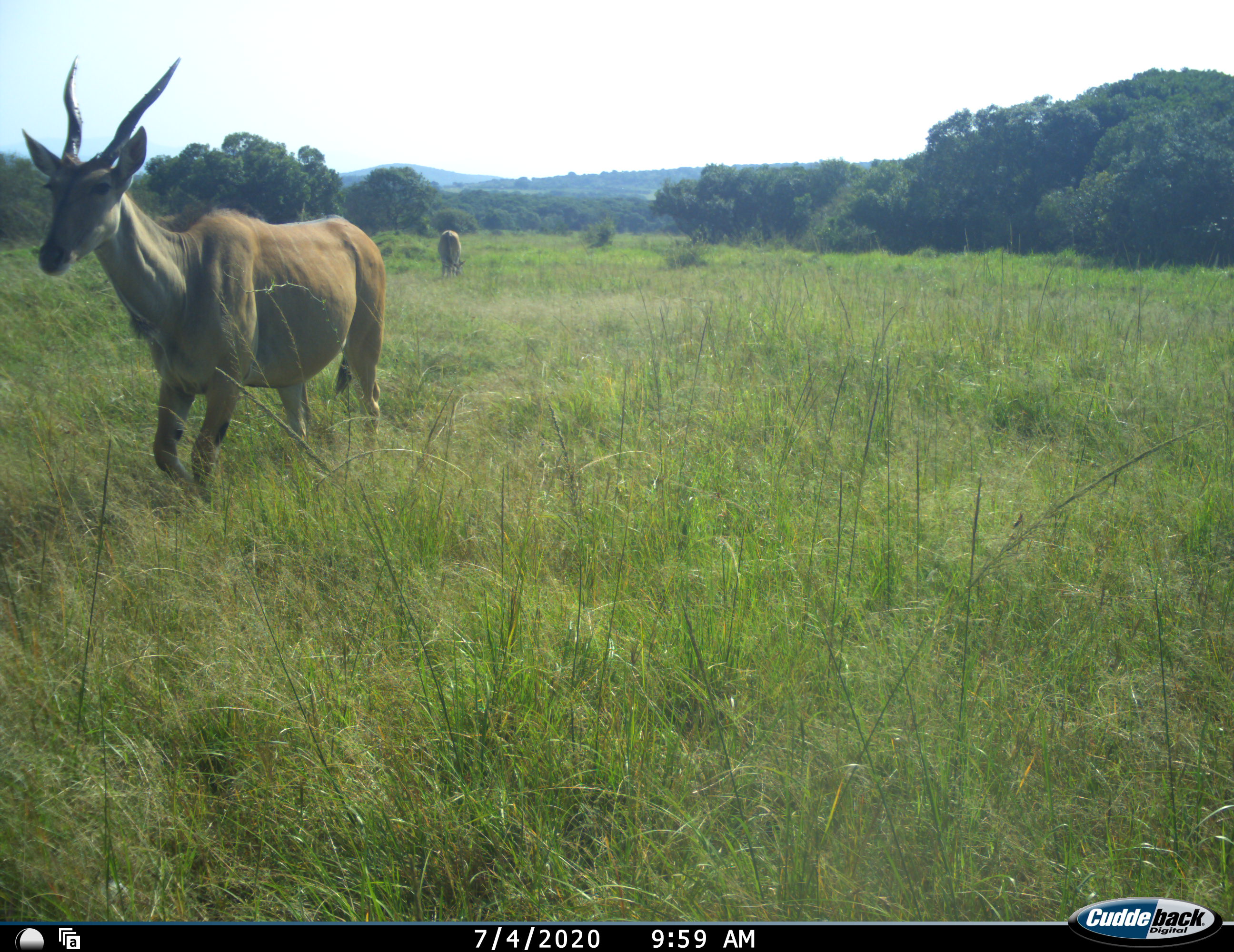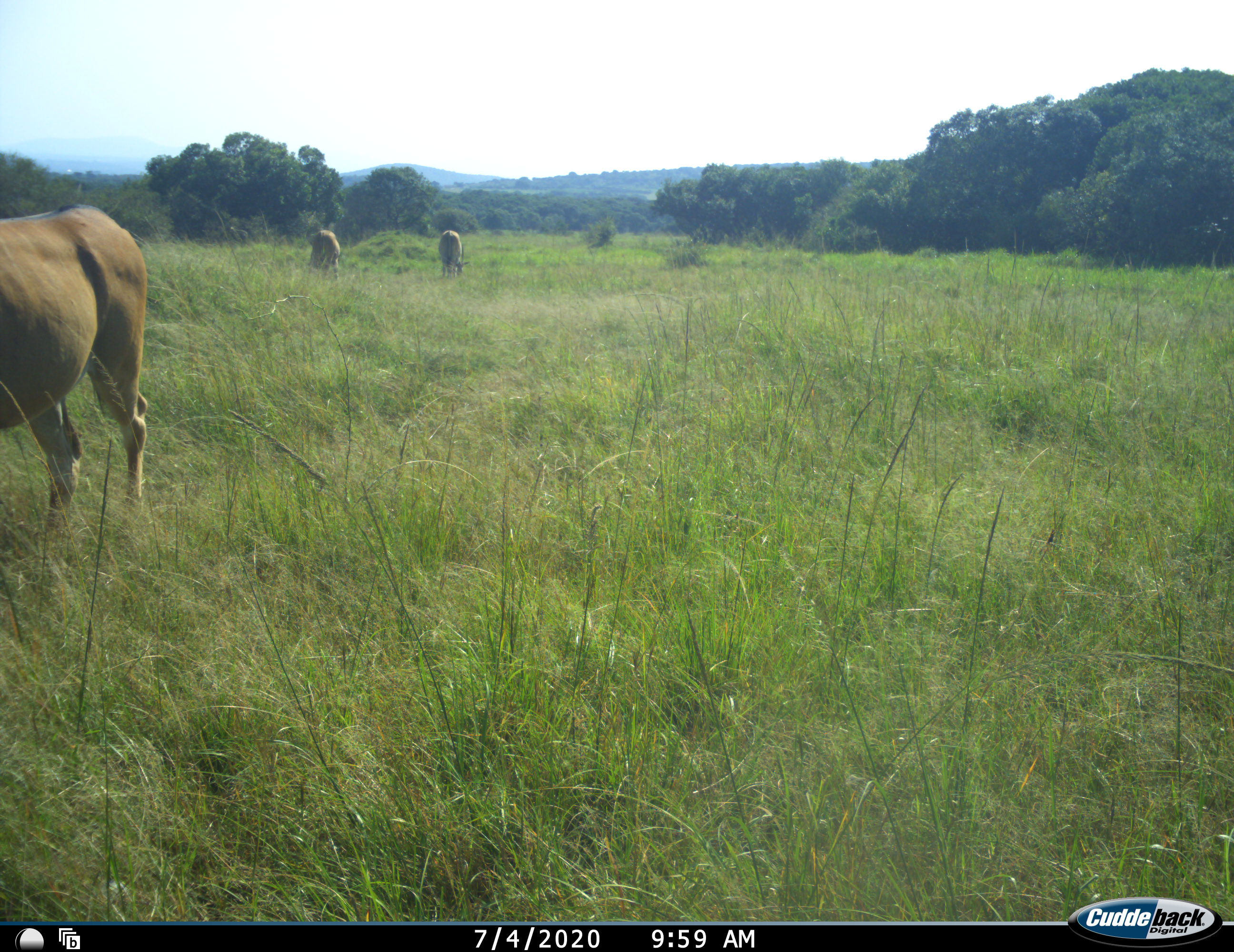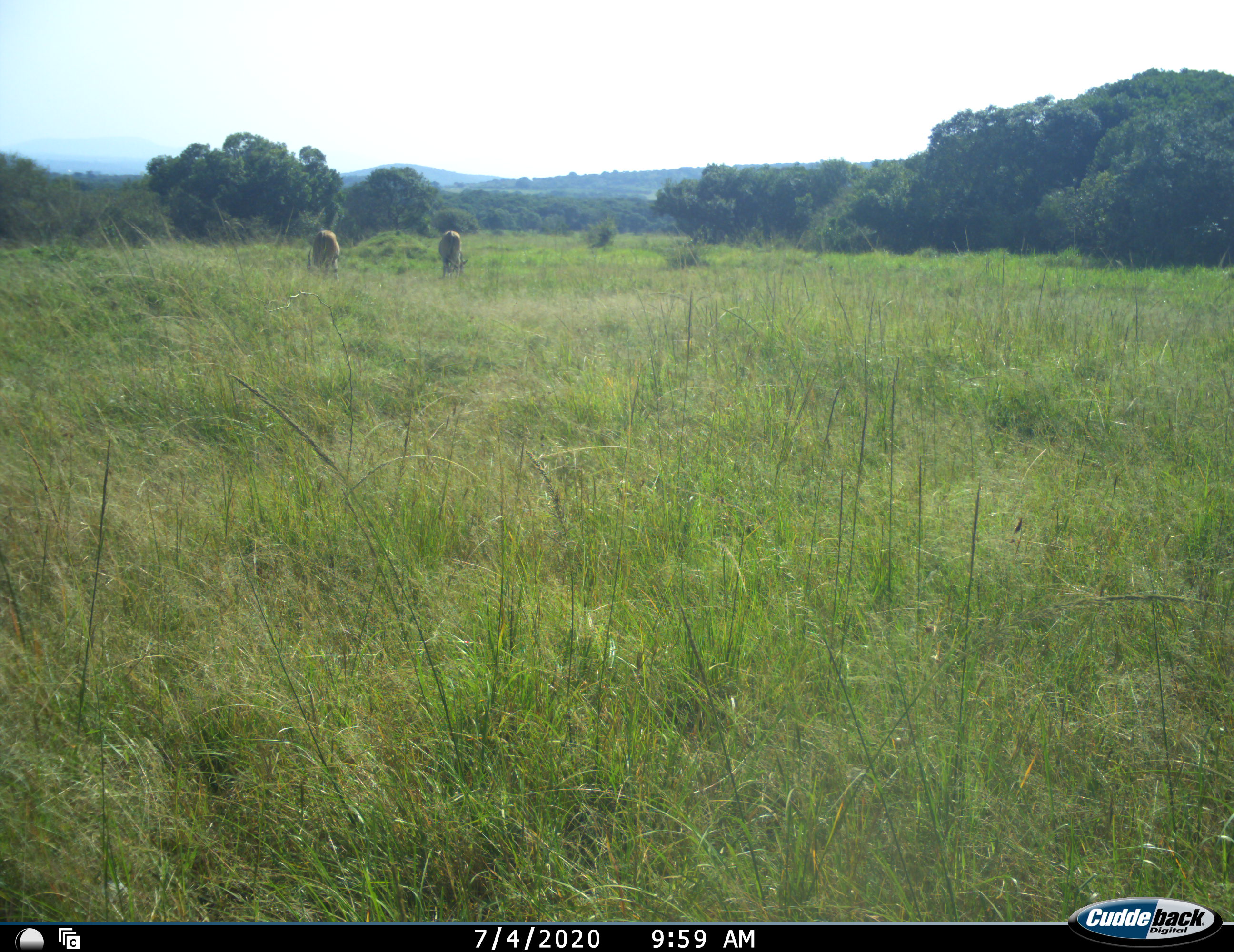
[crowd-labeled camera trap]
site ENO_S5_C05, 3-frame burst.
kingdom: Animalia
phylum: Chordata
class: Mammalia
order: Artiodactyla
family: Bovidae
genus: Tragelaphus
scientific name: Tragelaphus oryx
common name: eland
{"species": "eland (Tragelaphus oryx)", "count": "3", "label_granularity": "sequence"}